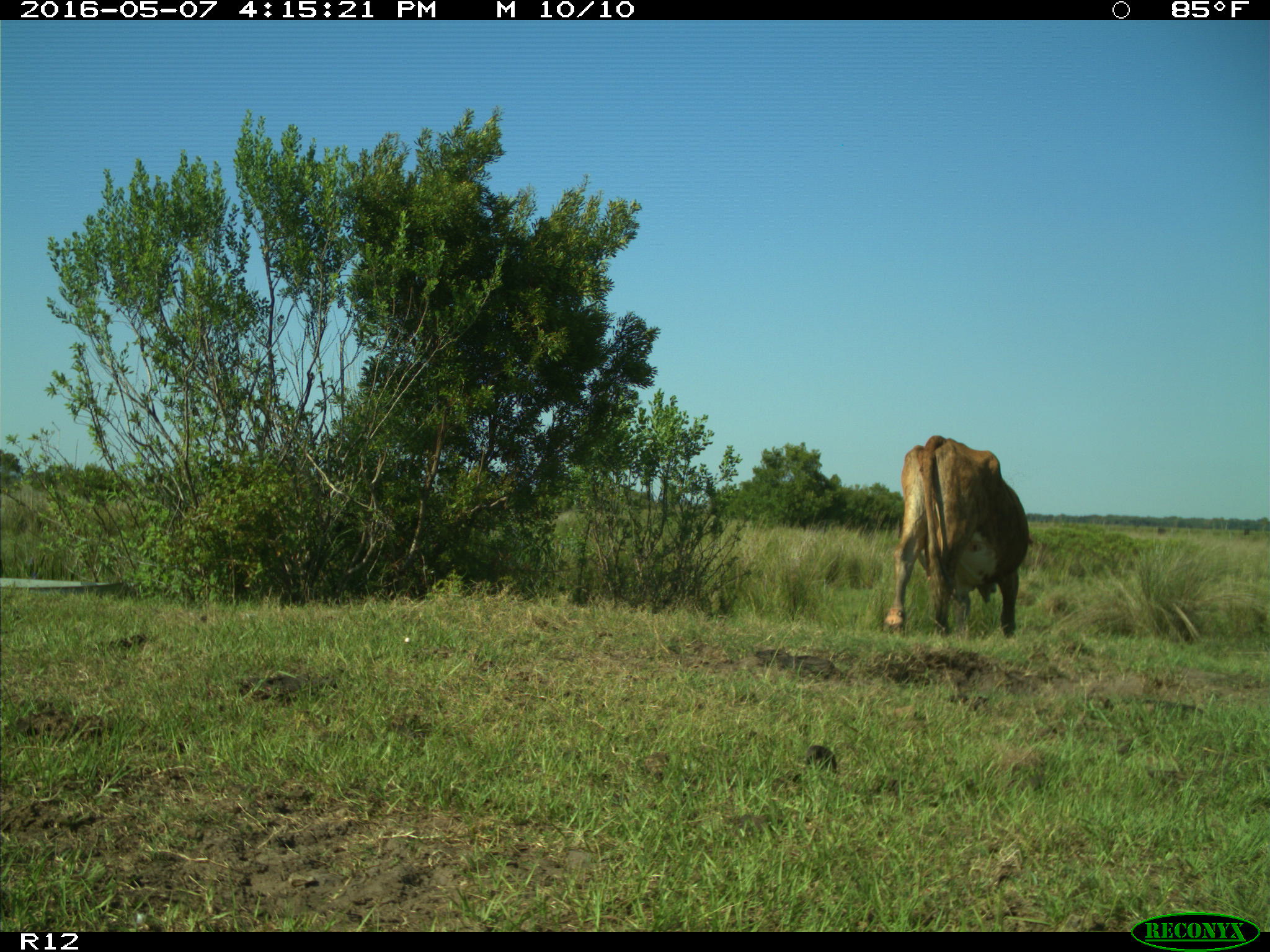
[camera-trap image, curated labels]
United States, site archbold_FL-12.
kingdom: Animalia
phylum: Chordata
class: Mammalia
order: Artiodactyla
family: Bovidae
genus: Bos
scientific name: Bos taurus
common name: domestic cow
Bos taurus (domestic cow).